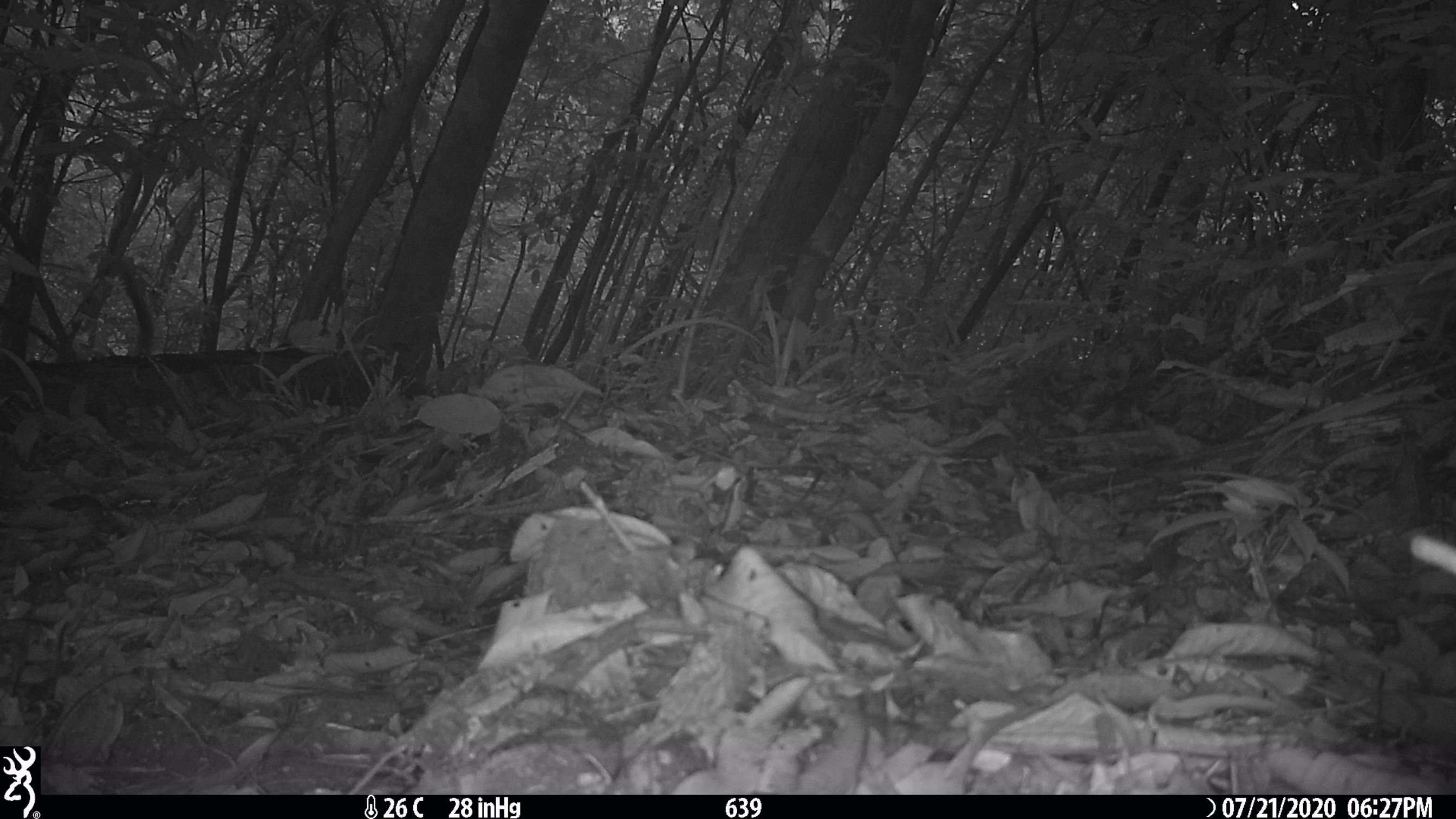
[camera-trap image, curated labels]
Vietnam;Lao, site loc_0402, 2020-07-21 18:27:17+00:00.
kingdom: Animalia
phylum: Chordata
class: Mammalia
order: Carnivora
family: Viverridae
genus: Paguma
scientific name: Paguma larvata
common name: masked palm civet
Masked palm civet (Paguma larvata). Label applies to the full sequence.